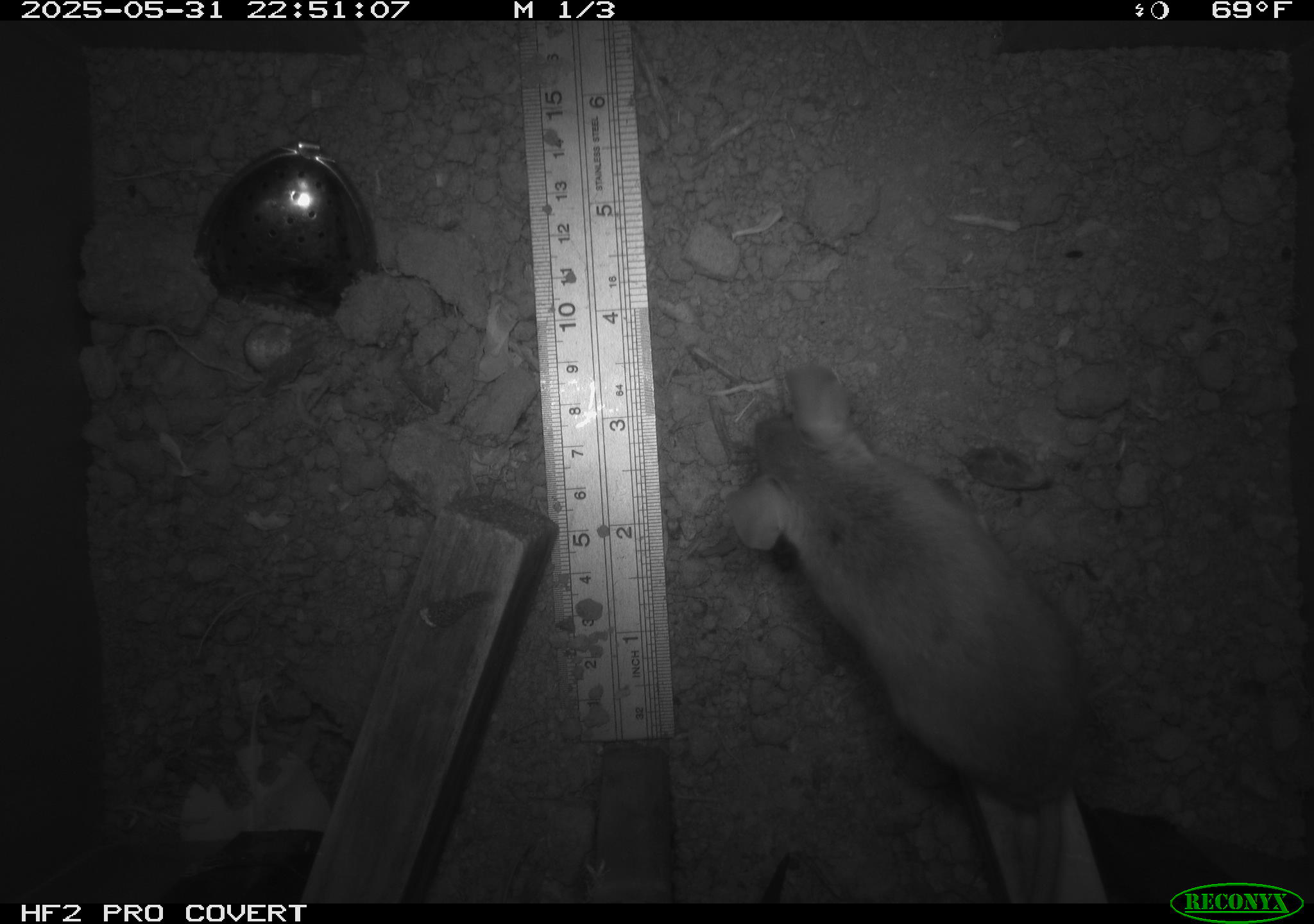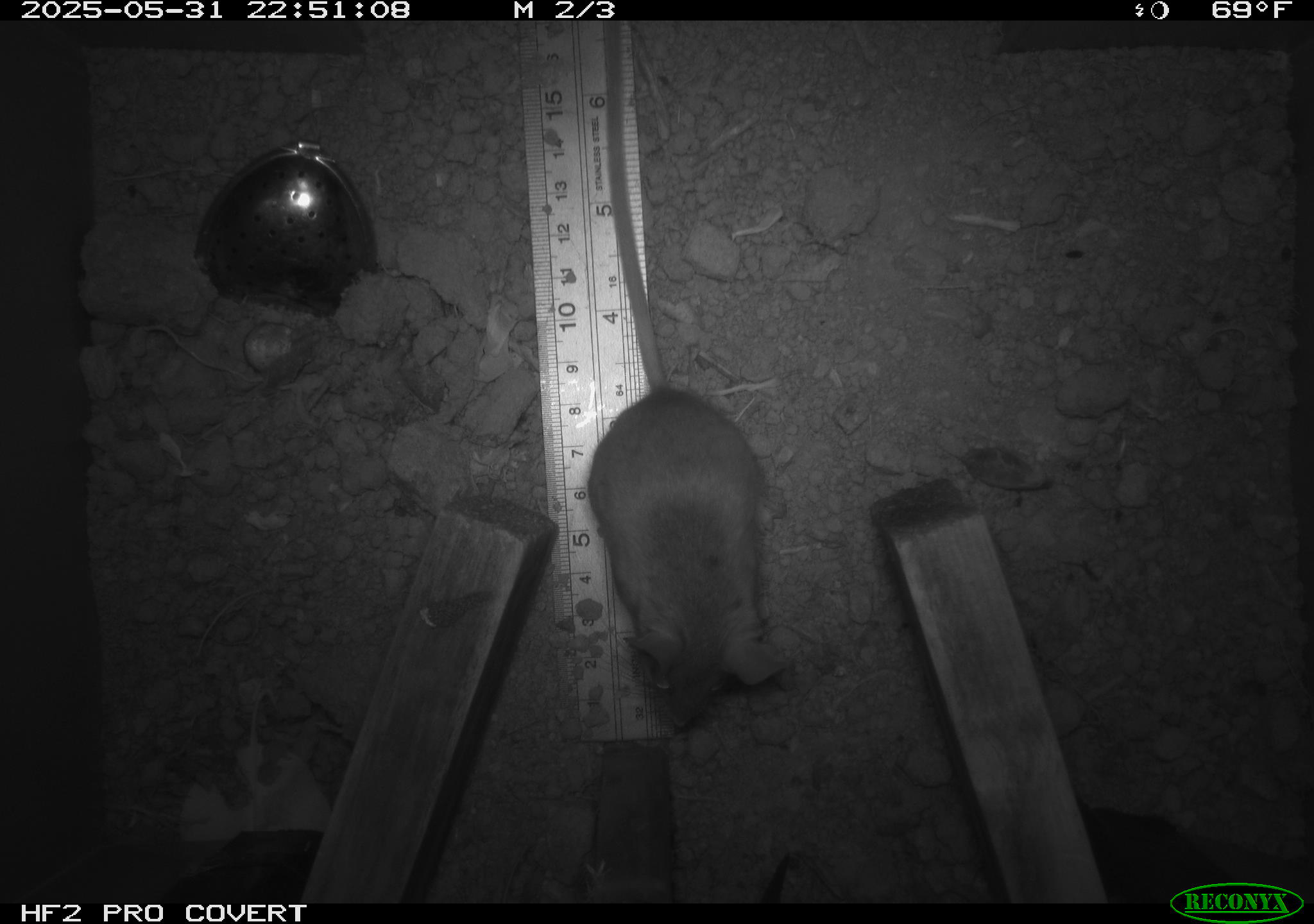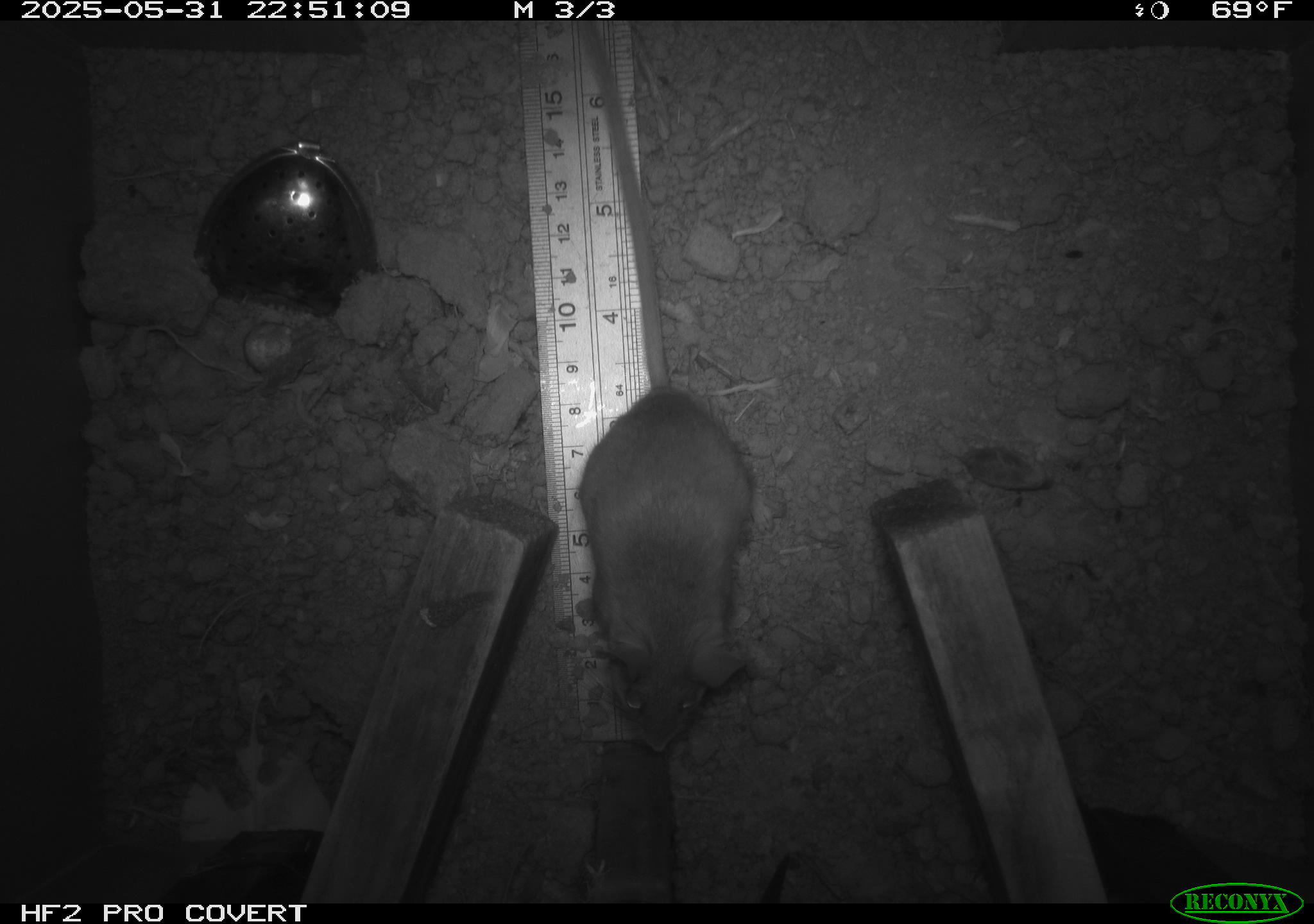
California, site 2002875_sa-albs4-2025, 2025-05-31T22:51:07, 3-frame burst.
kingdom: Animalia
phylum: Chordata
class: Mammalia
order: Rodentia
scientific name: Rodentia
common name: mouse species